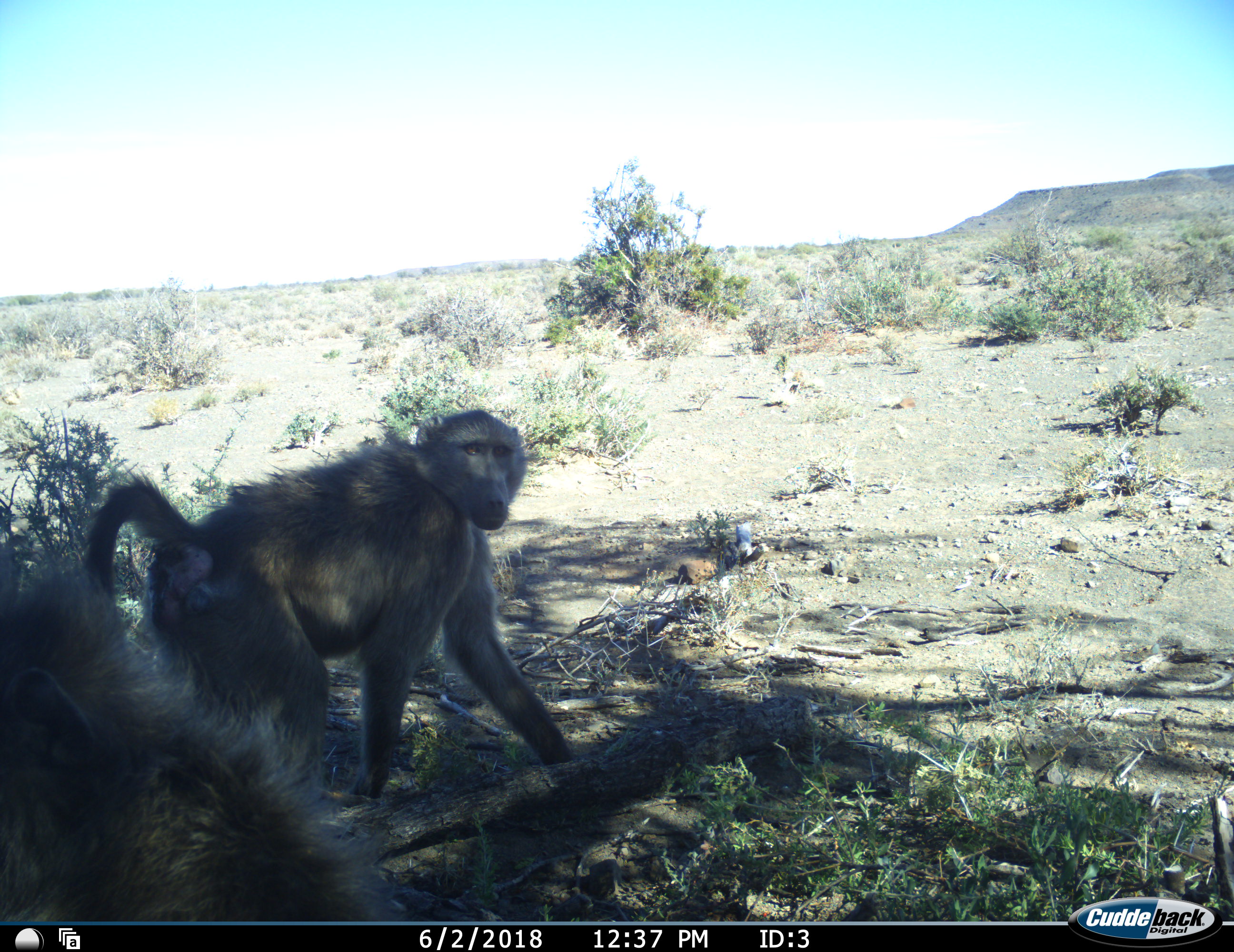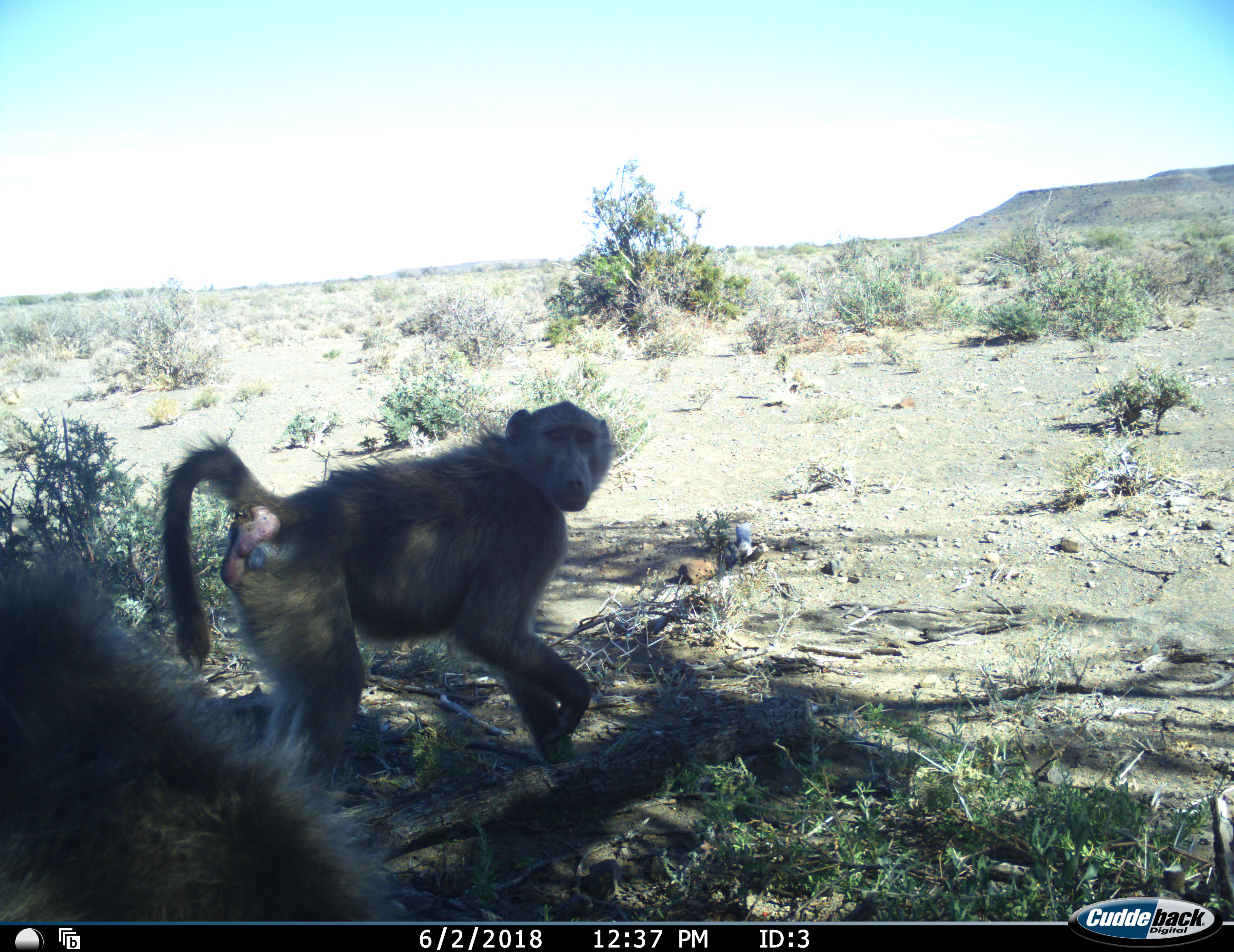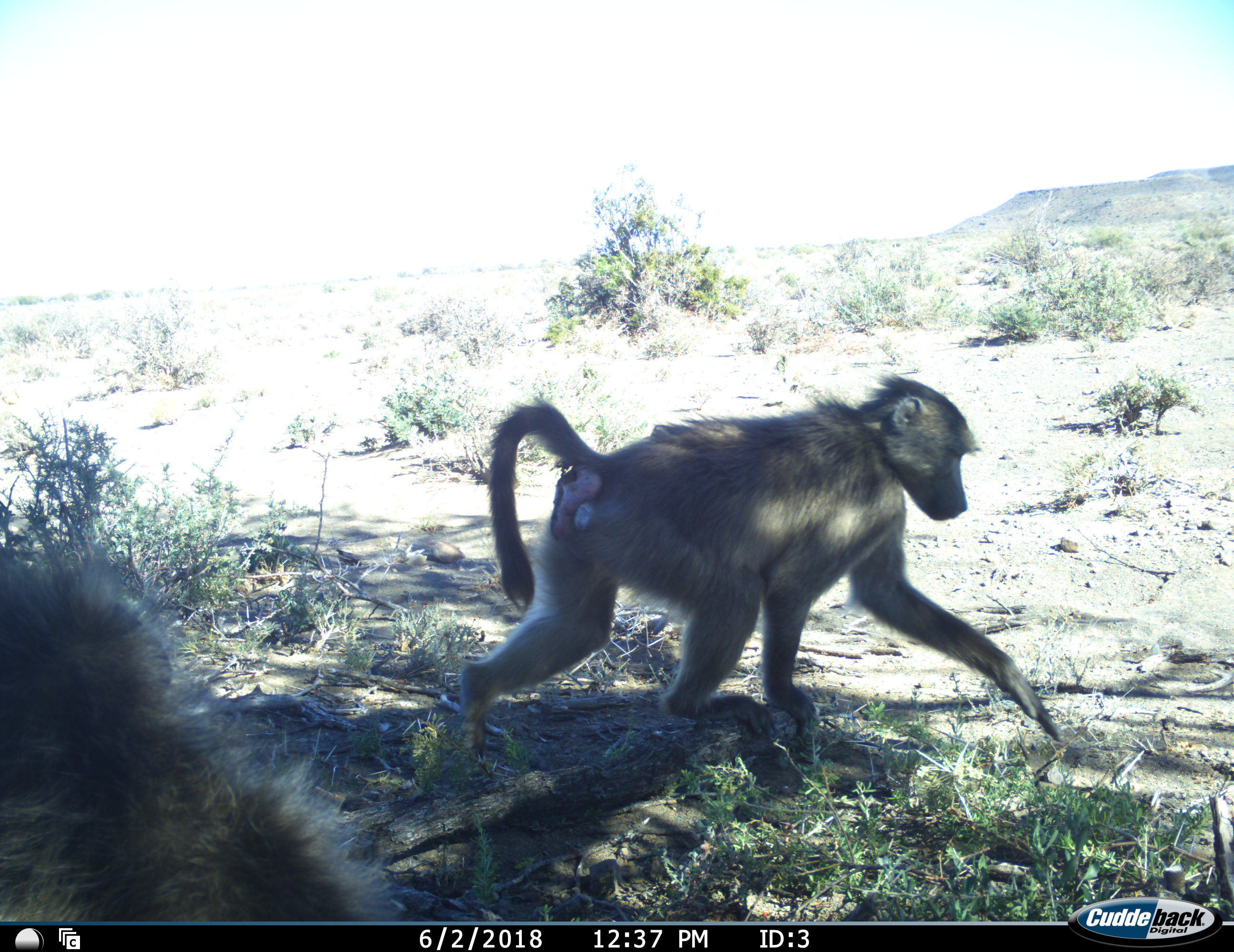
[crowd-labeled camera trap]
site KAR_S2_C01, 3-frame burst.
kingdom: Animalia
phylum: Chordata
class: Mammalia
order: Primates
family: Cercopithecidae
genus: Papio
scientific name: Papio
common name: baboon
Baboon (Papio), count 2. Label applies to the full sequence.